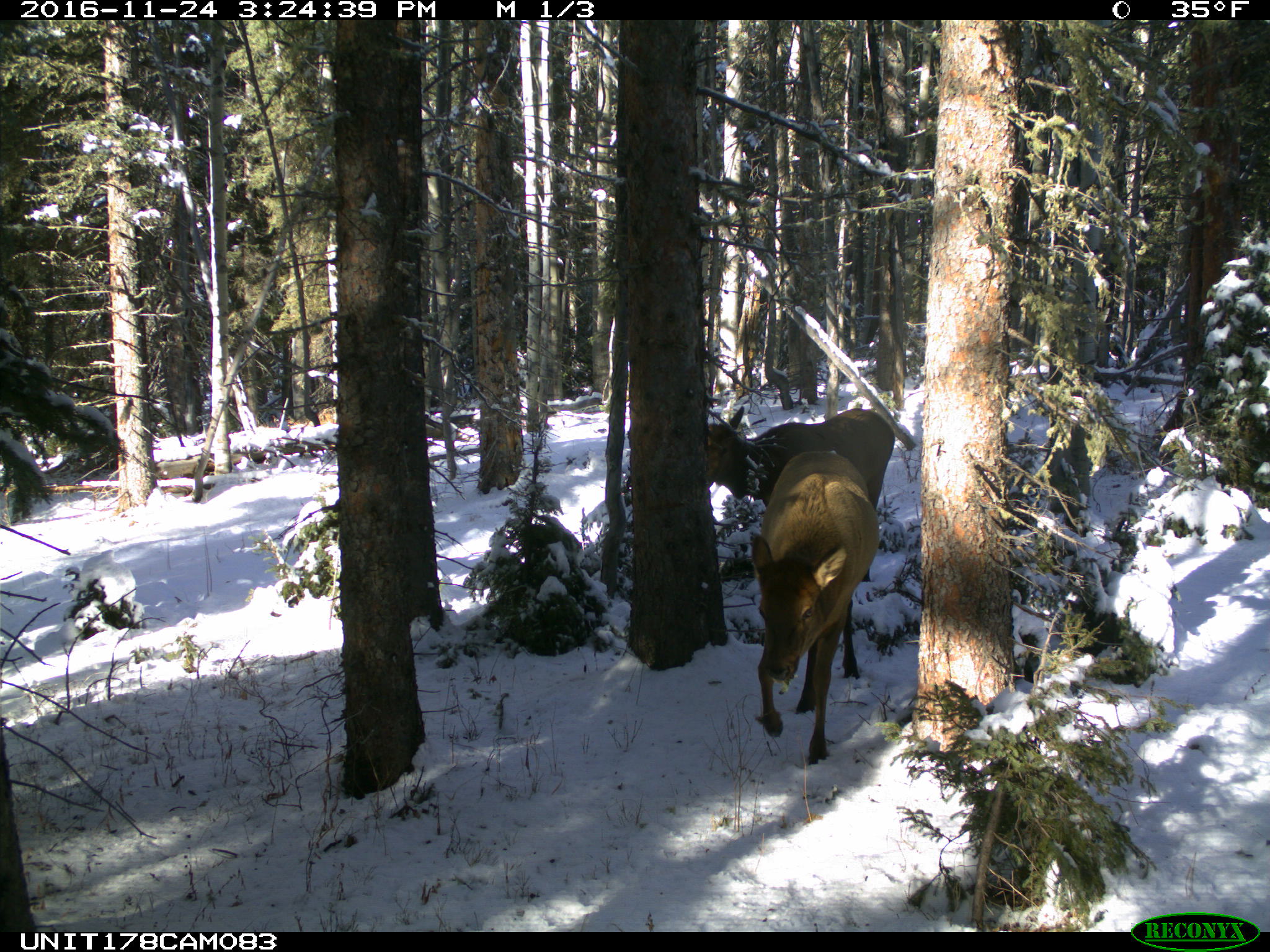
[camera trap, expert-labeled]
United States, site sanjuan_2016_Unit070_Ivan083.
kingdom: Animalia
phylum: Chordata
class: Mammalia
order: Artiodactyla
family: Cervidae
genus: Cervus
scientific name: Cervus elaphus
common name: red deer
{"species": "Cervus elaphus (red deer)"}